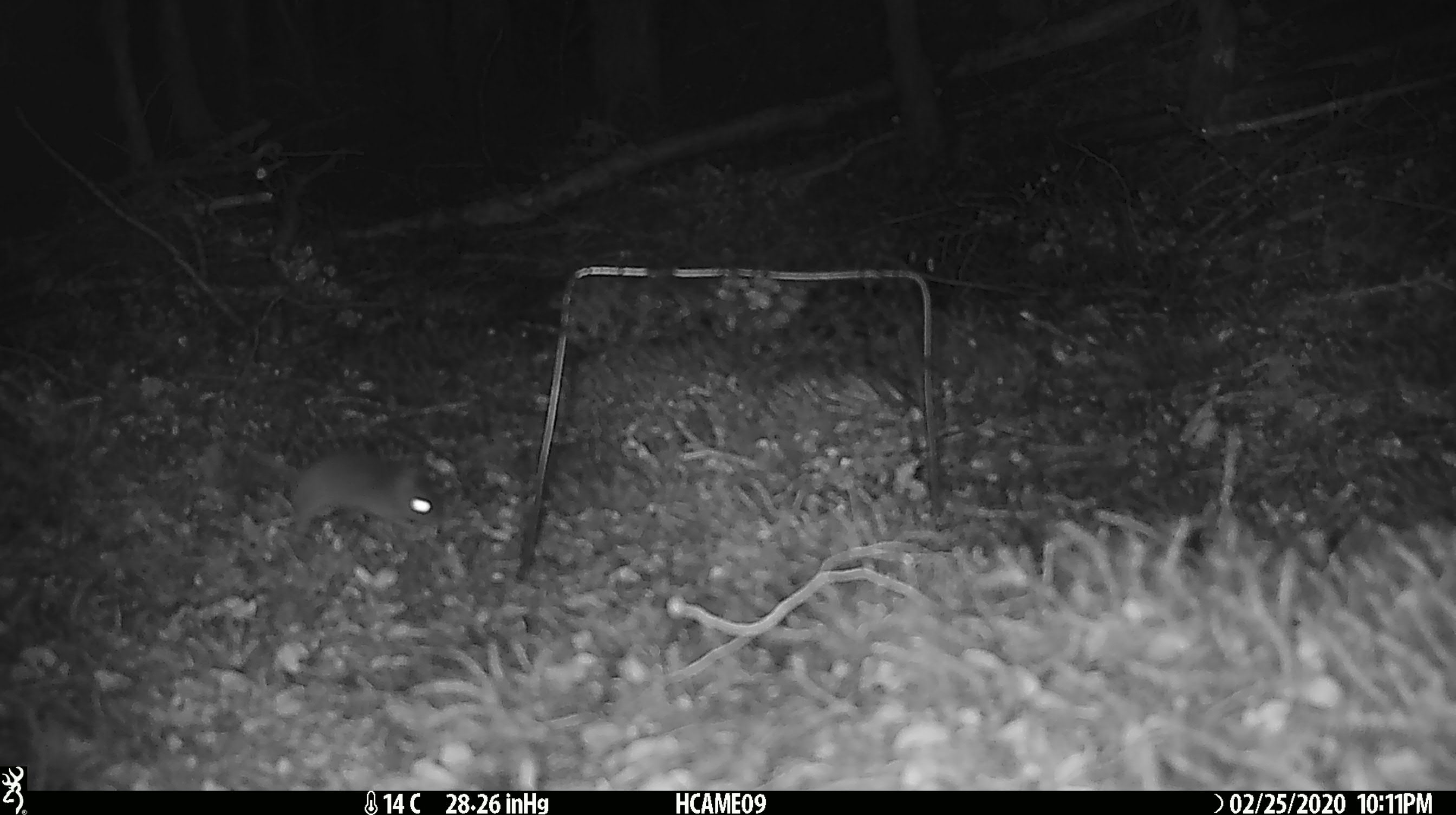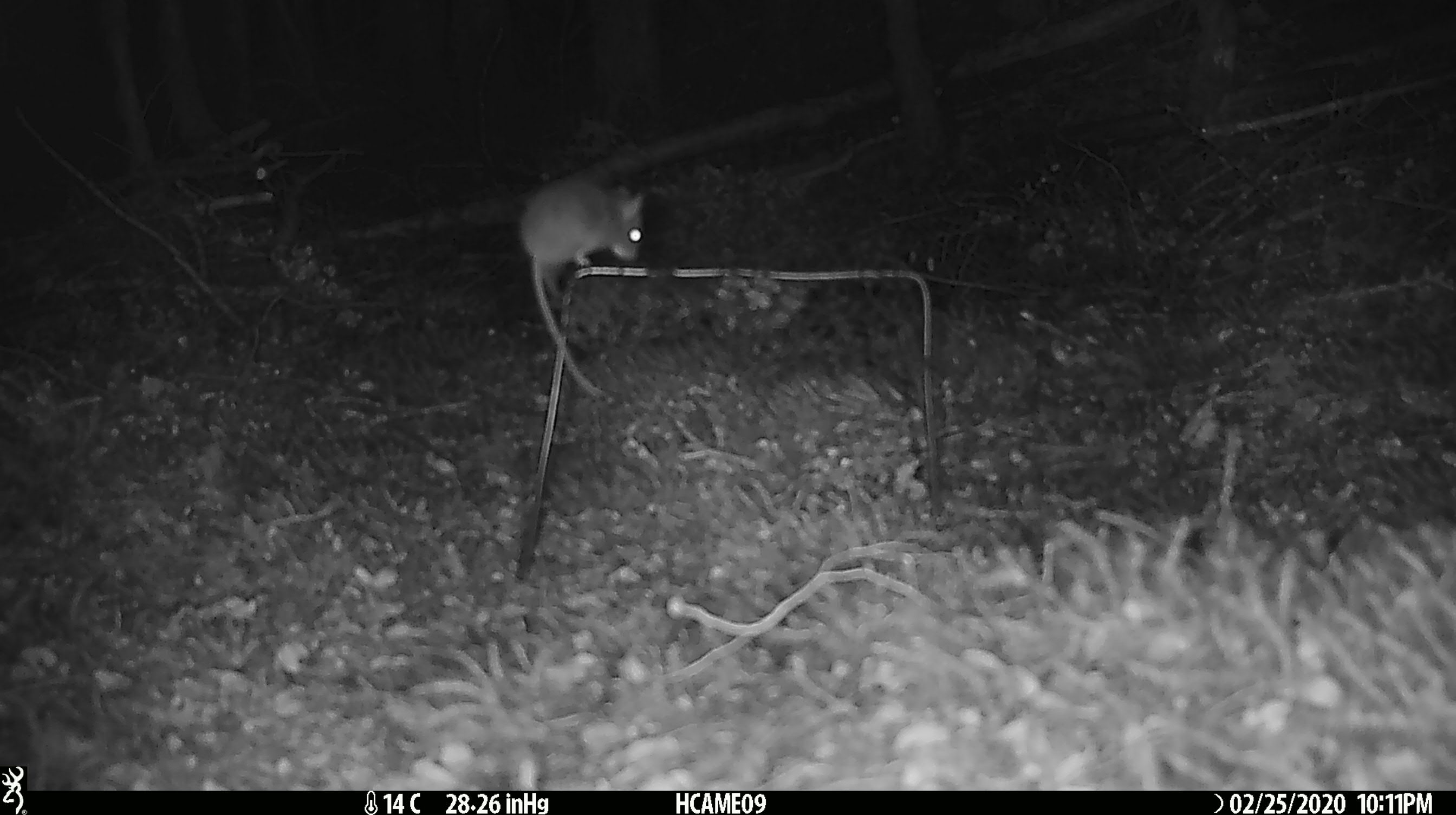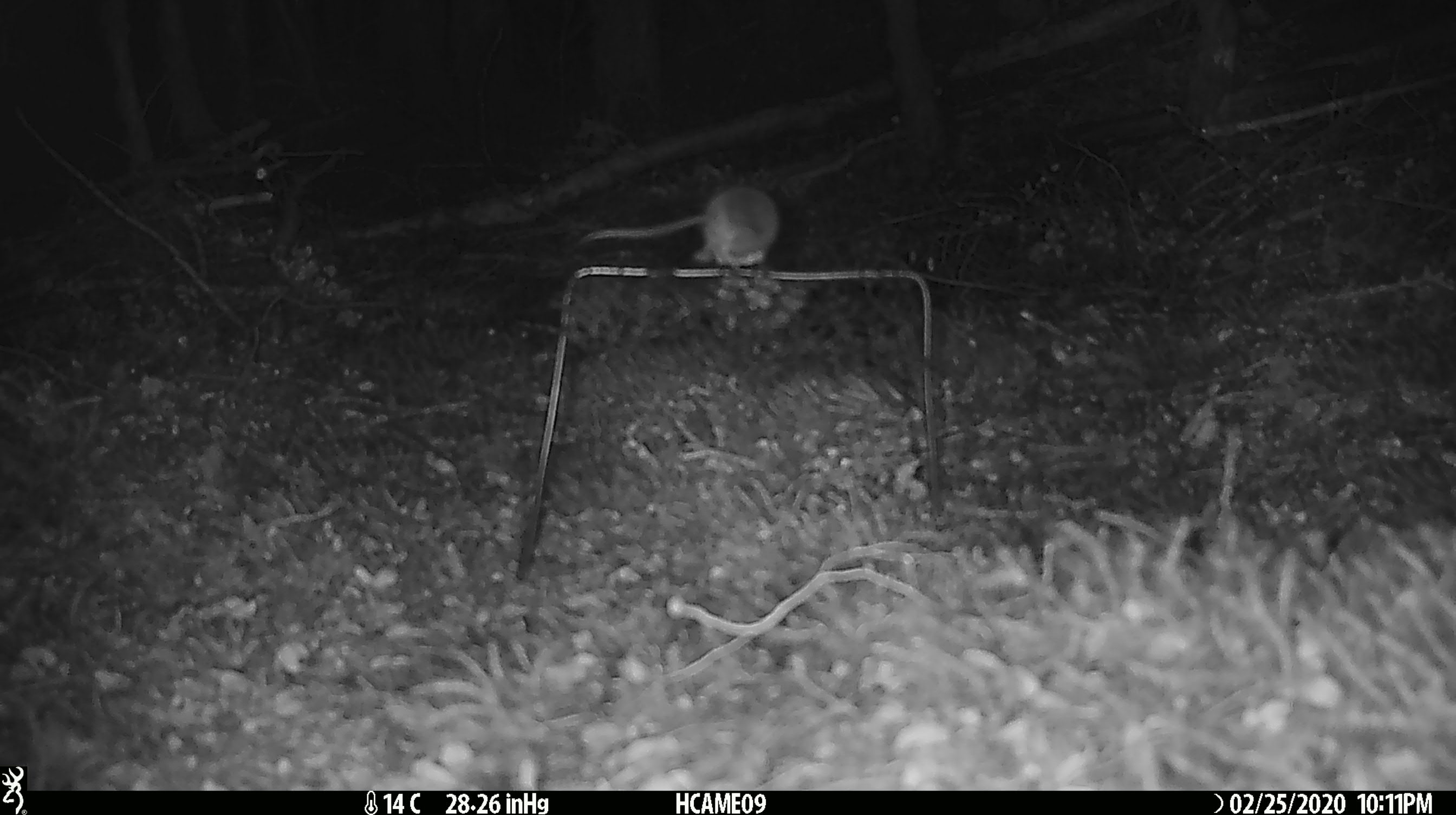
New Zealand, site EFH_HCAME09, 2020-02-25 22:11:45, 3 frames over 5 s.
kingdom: Animalia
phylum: Chordata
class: Mammalia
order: Rodentia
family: Muridae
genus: Mus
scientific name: Mus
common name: mouse